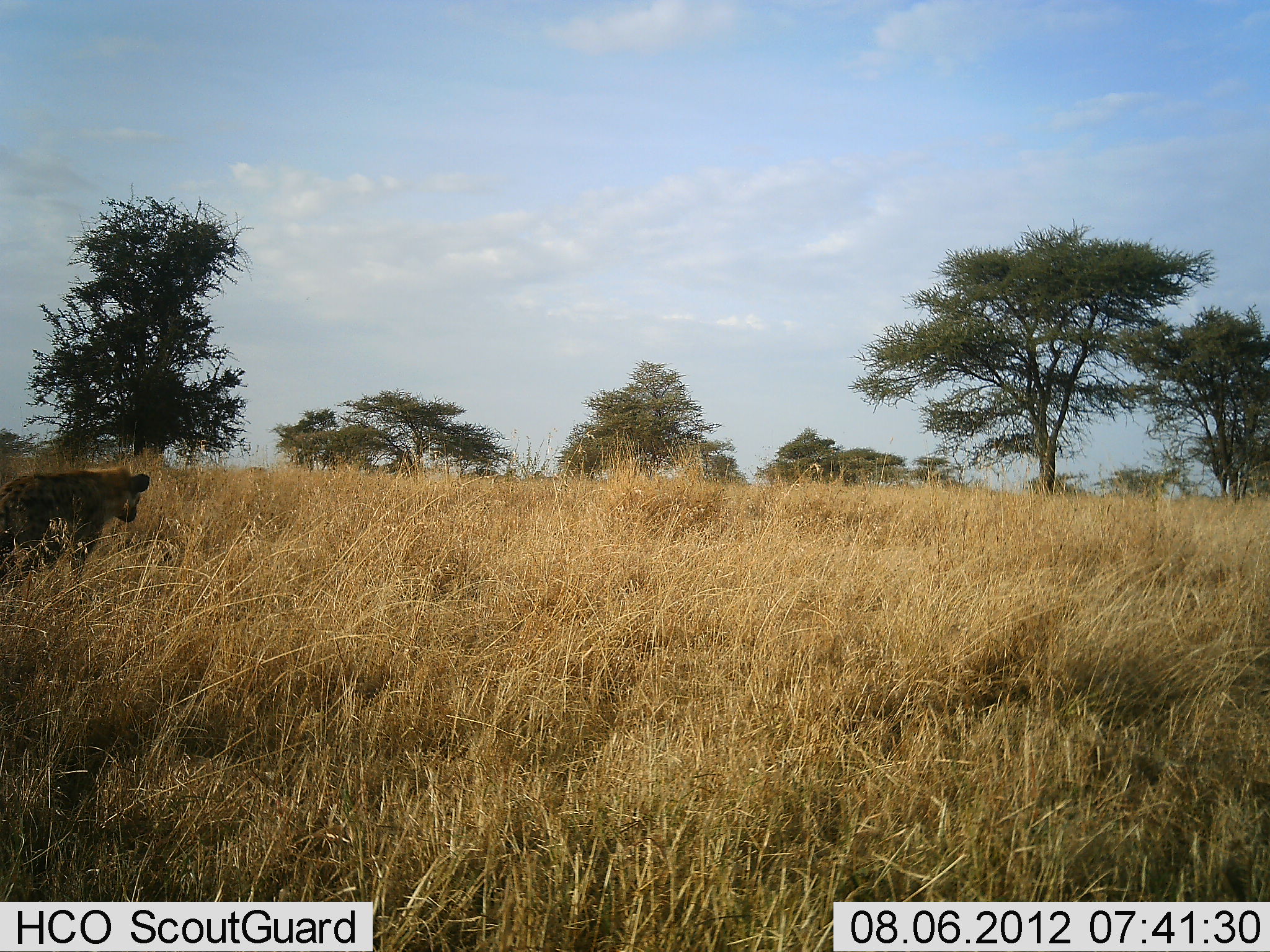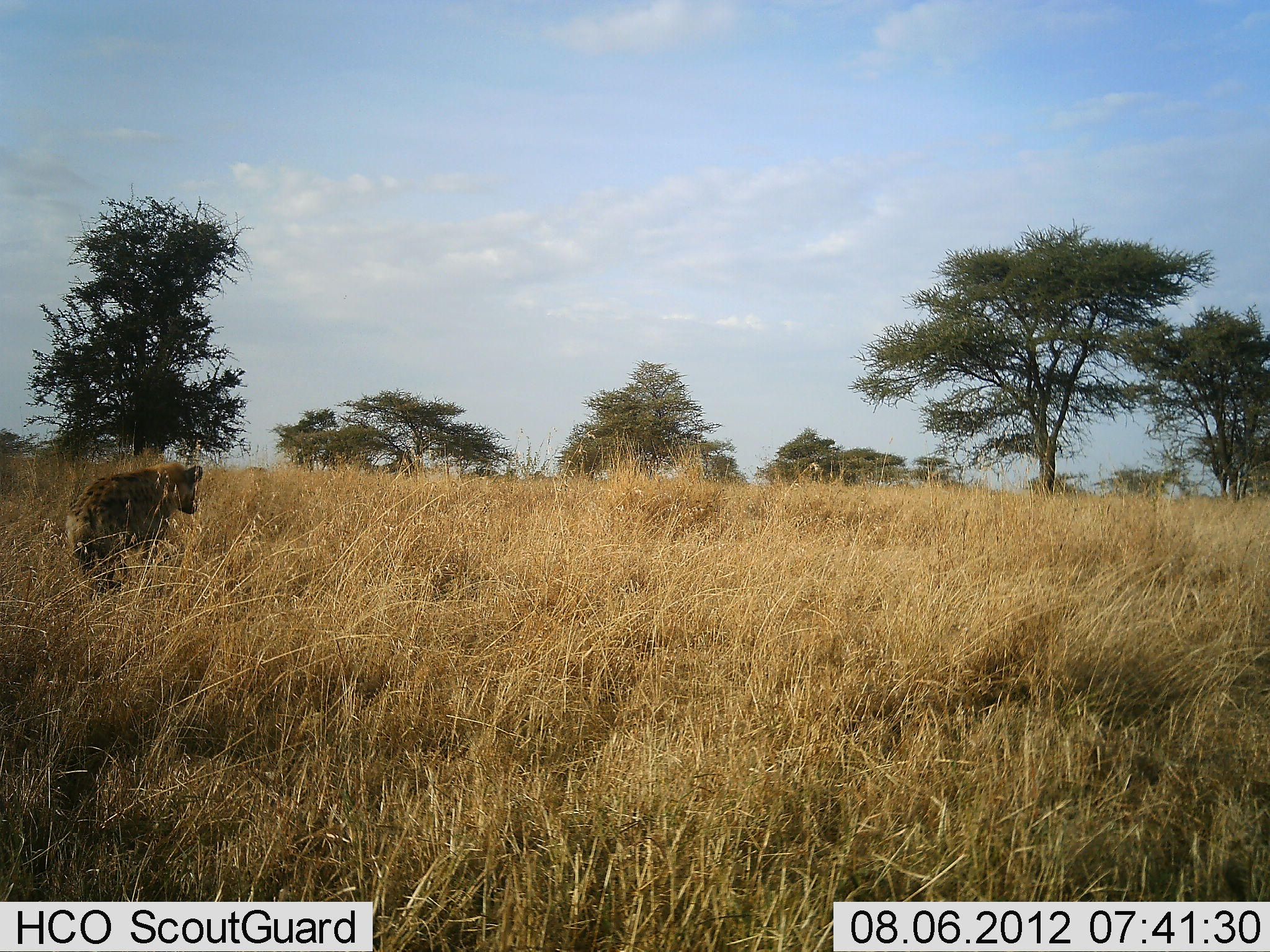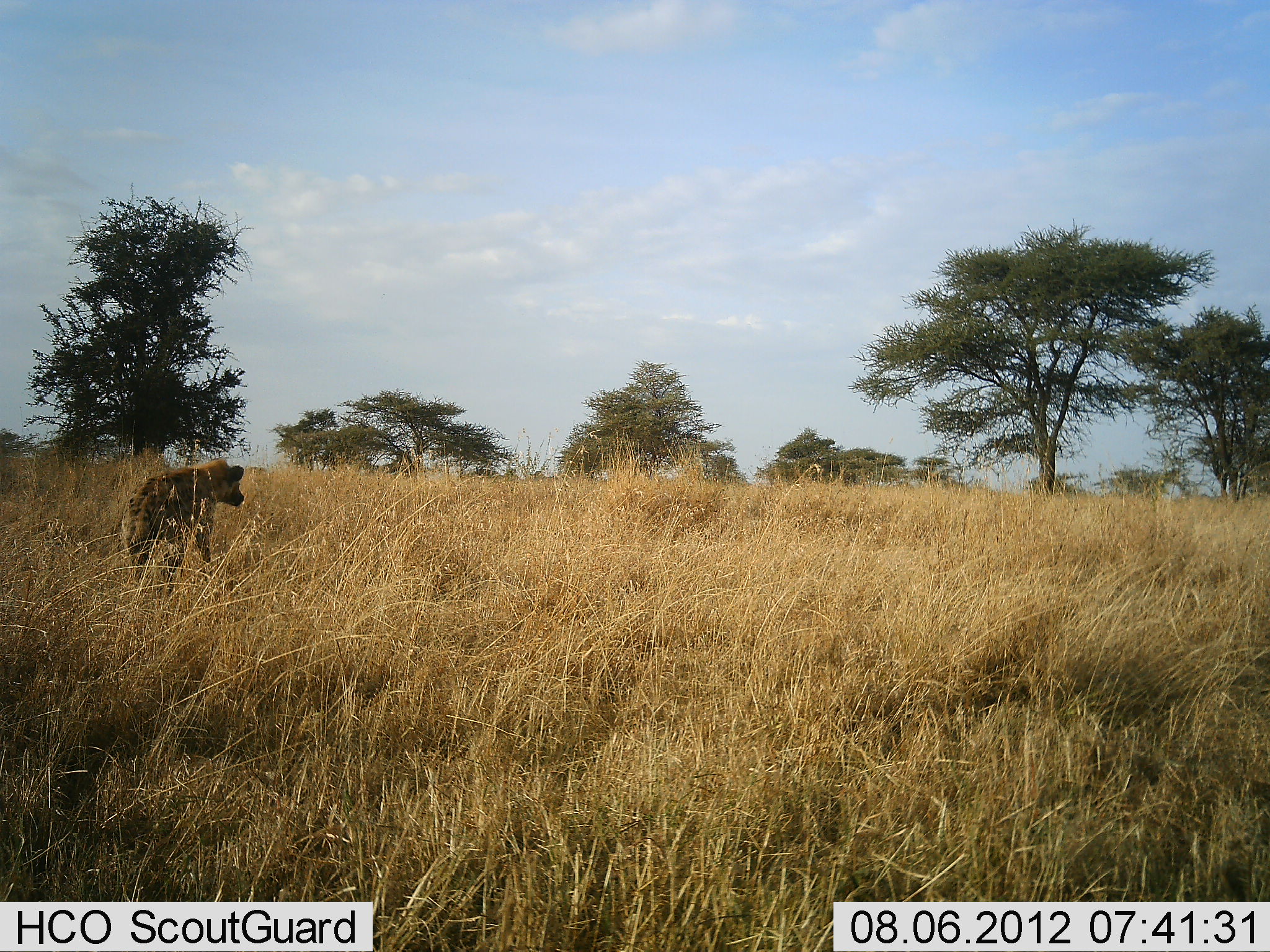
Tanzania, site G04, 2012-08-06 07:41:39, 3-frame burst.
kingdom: Animalia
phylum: Chordata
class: Mammalia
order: Carnivora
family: Hyaenidae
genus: Crocuta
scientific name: Crocuta crocuta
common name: spotted hyena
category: hyenaspotted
Hyenaspotted (spotted hyena) (Crocuta crocuta), count 1. Behavior (volunteer vote fractions): standing 40%, resting 0%, moving 60%, interacting 0%. Young present (vote fraction): 0%. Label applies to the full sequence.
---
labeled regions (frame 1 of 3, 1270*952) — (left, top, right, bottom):
animal: (0, 465, 153, 595)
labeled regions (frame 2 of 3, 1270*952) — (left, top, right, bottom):
animal: (65, 460, 207, 602)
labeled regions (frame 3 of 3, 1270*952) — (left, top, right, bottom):
animal: (121, 457, 247, 597)